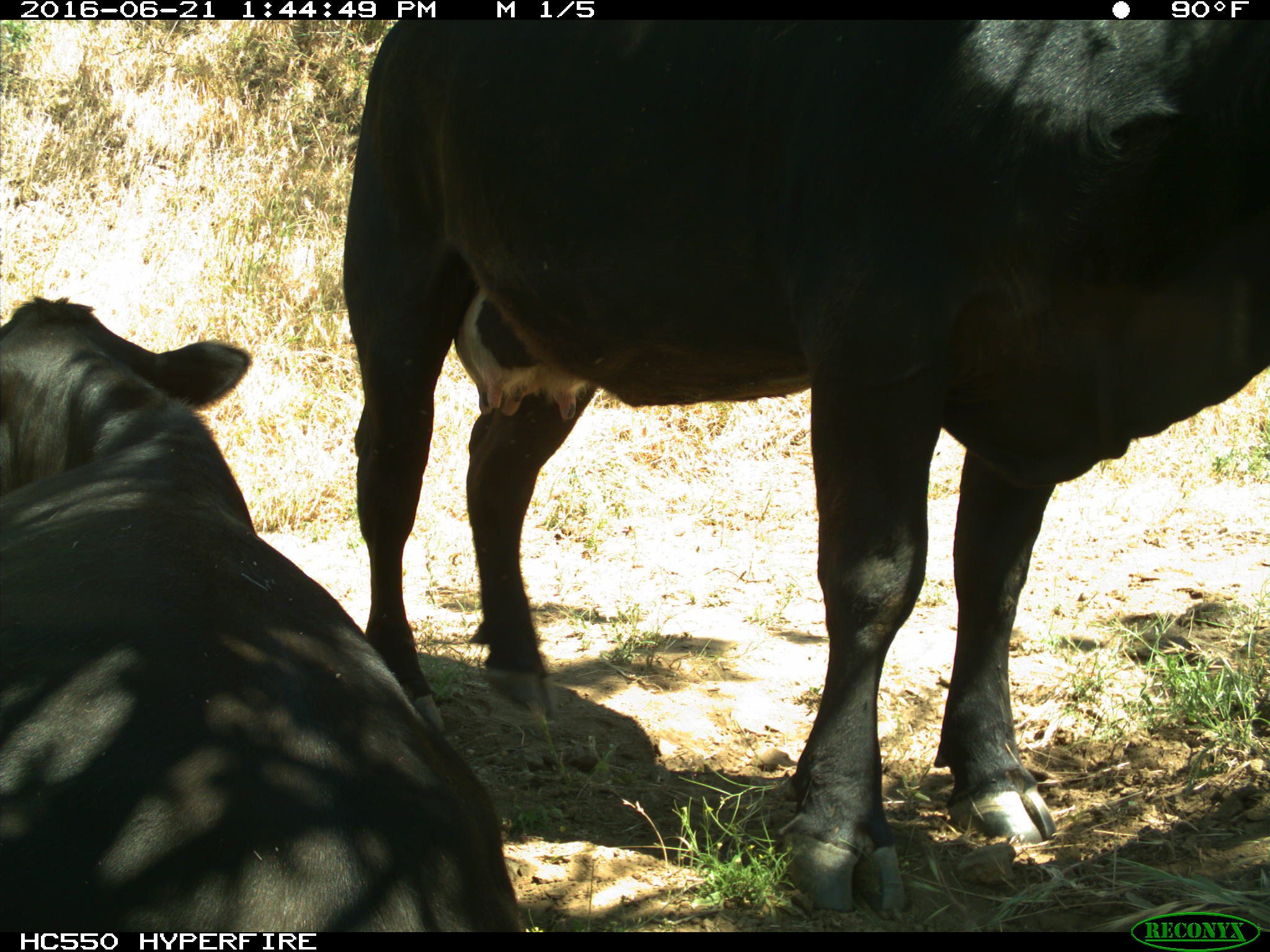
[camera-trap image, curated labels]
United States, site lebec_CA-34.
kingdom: Animalia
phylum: Chordata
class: Mammalia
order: Artiodactyla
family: Bovidae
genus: Bos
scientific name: Bos taurus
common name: domestic cow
Bos taurus (domestic cow).